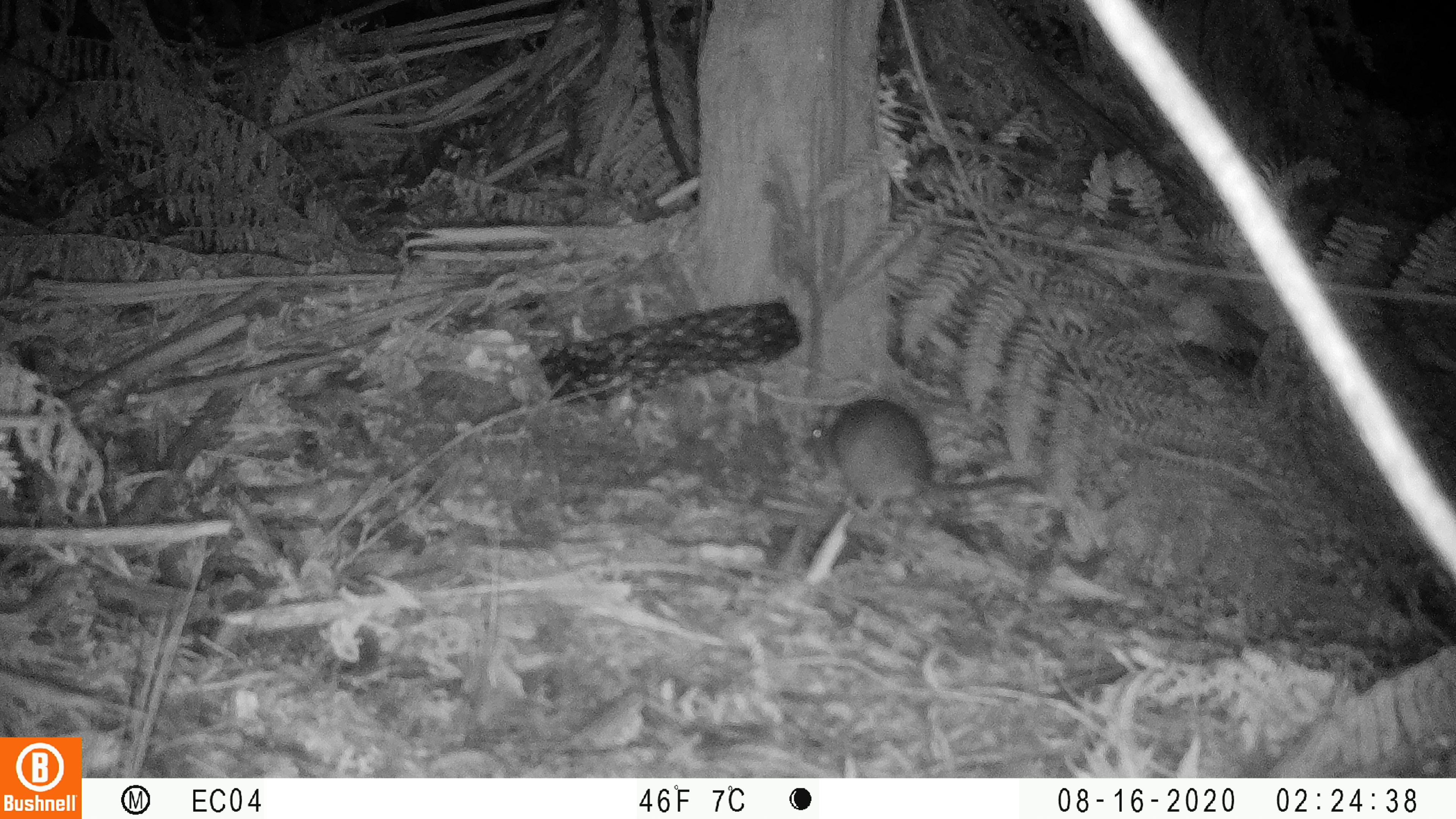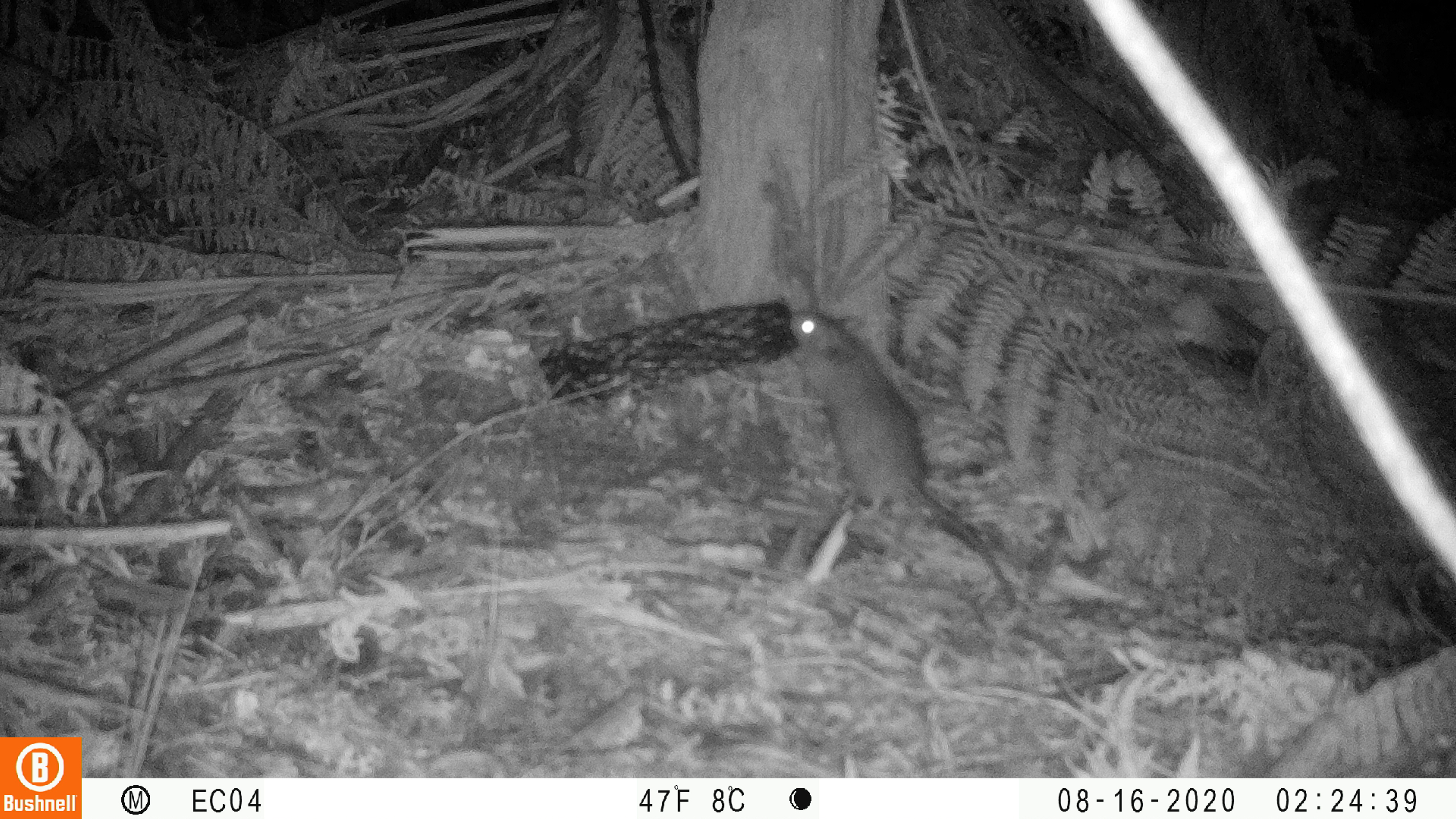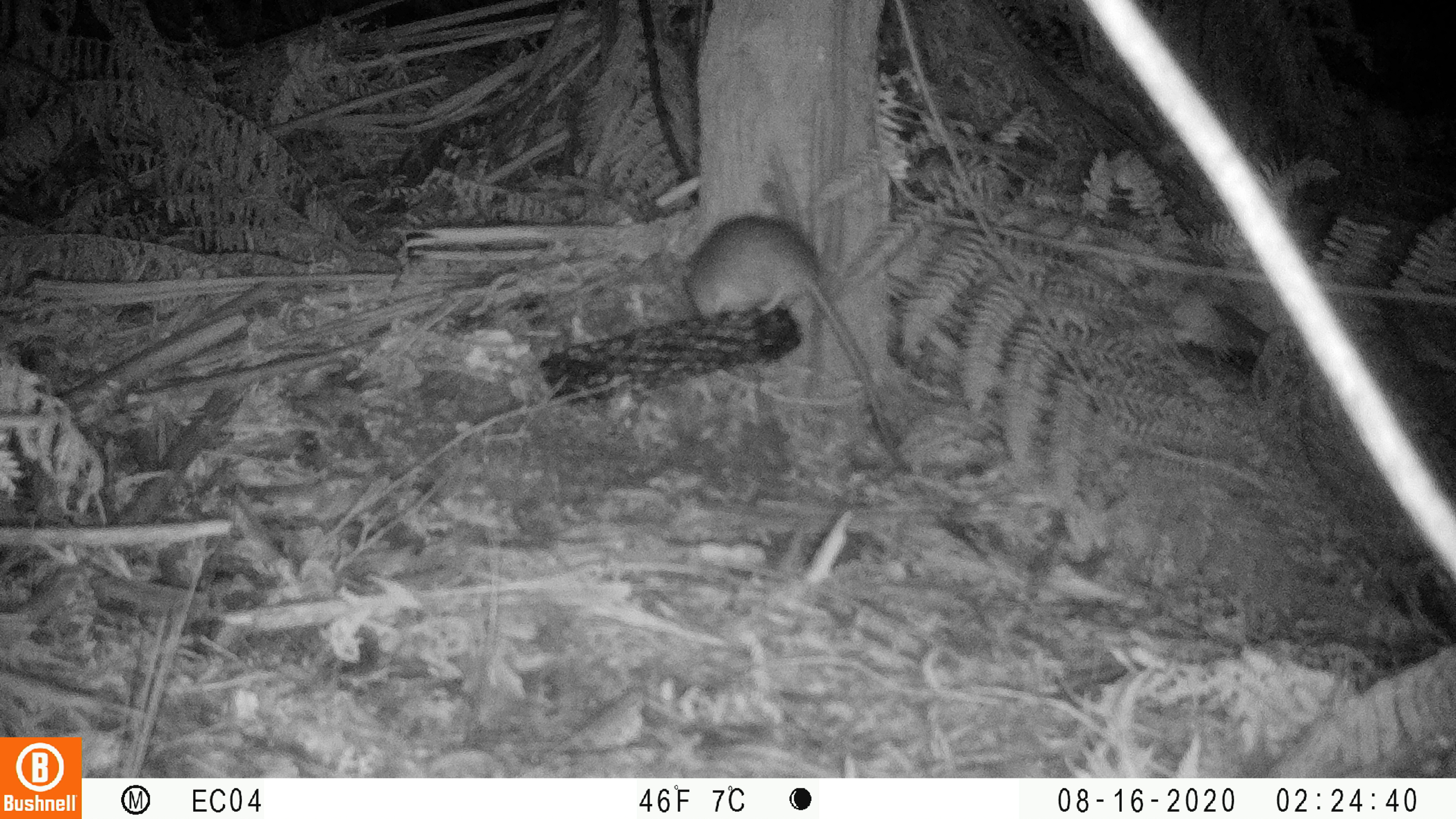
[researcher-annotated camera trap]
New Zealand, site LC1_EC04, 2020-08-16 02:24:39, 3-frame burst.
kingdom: Animalia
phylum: Chordata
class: Mammalia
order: Rodentia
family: Muridae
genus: Rattus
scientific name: Rattus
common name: rat